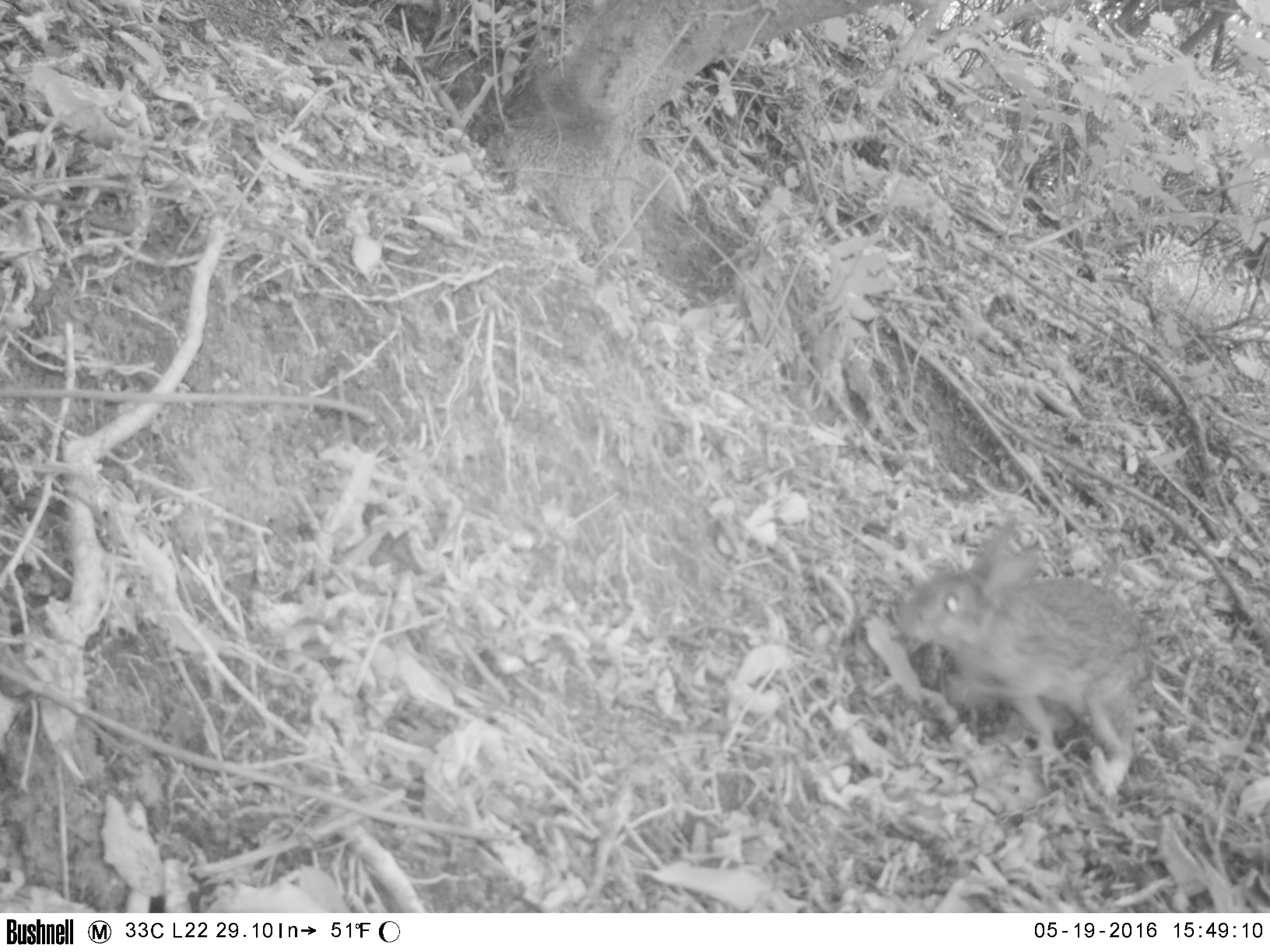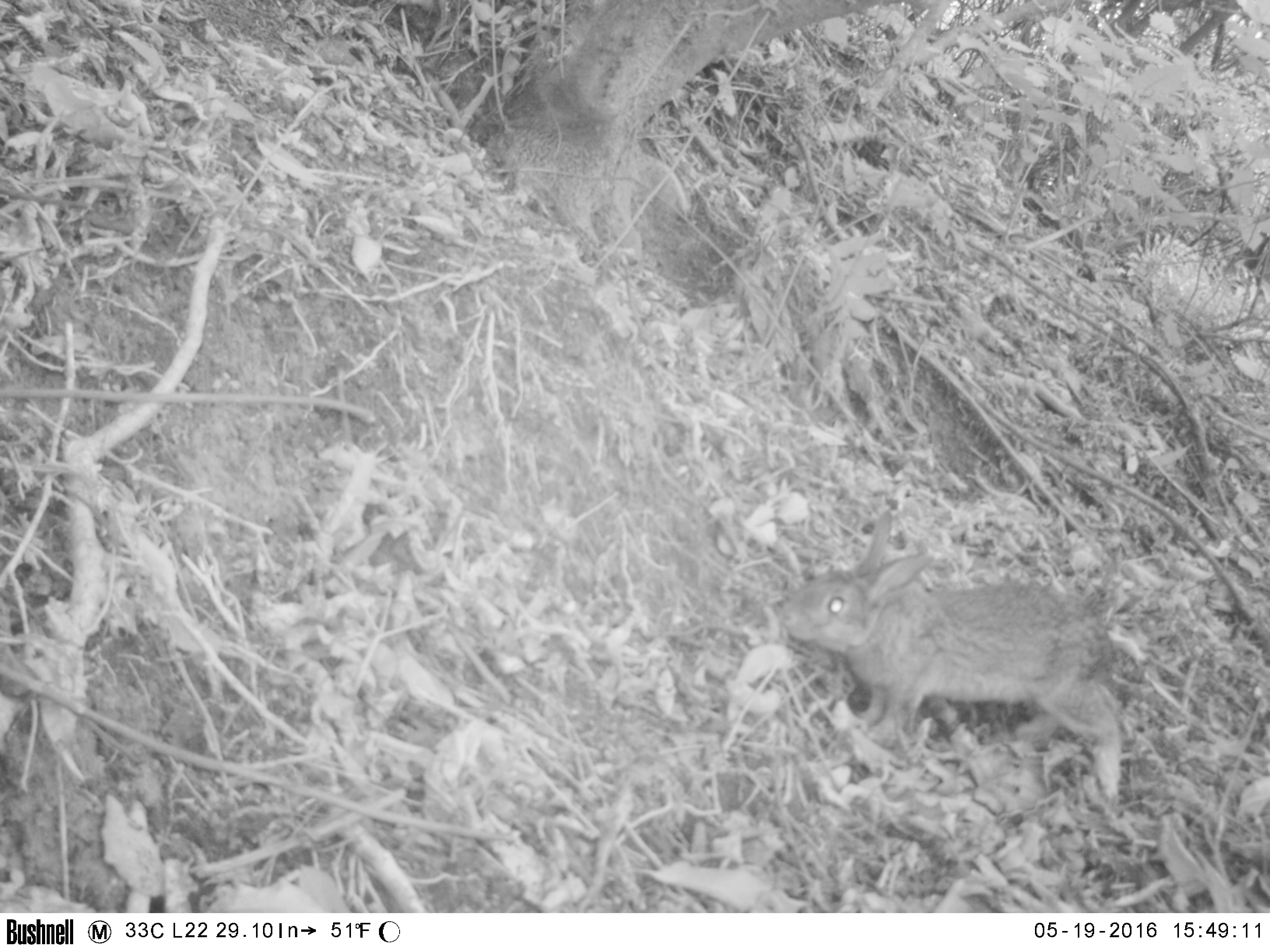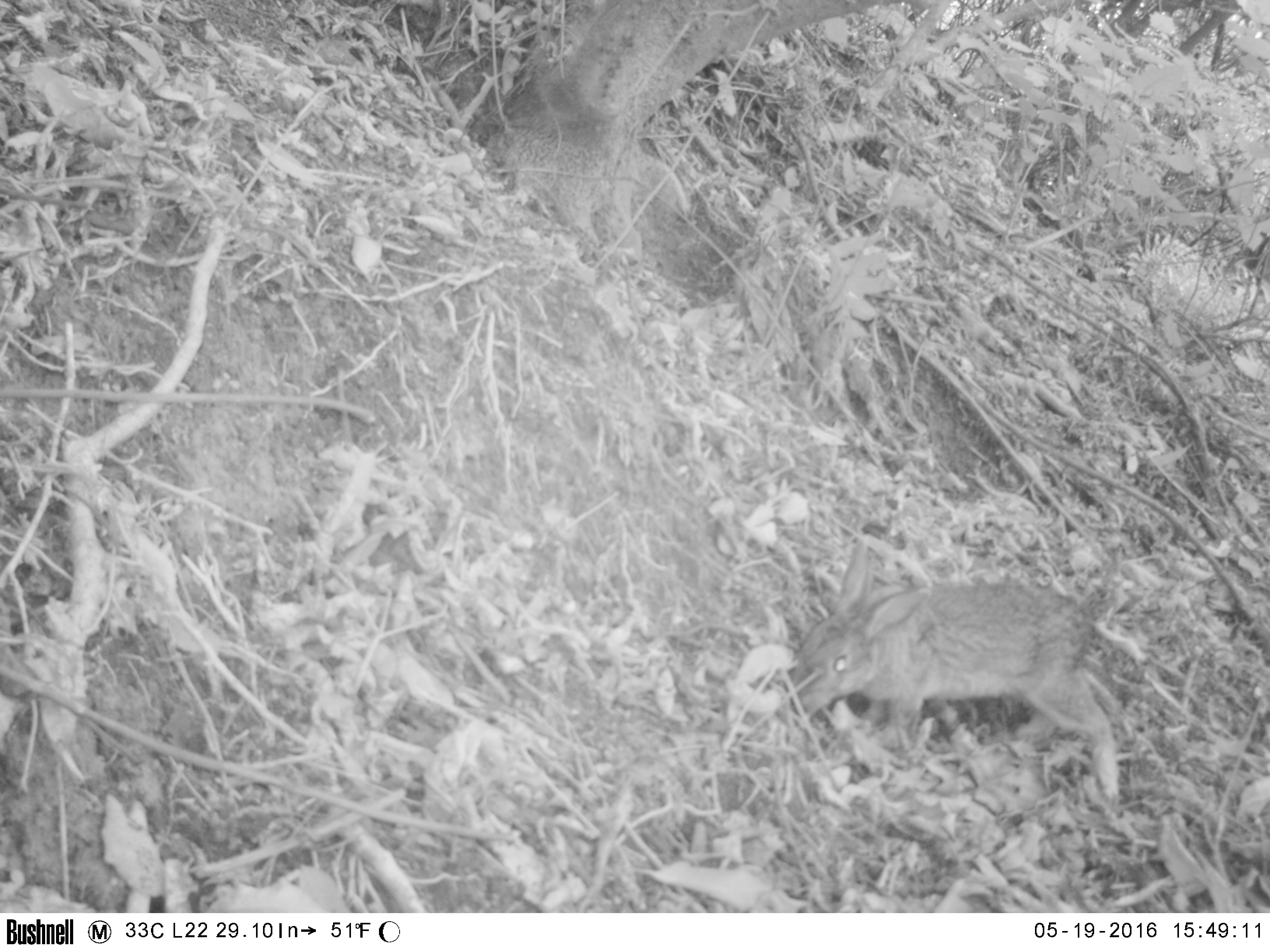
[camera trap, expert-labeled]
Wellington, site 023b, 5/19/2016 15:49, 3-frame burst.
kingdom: Animalia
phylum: Chordata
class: Mammalia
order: Lagomorpha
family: Leporidae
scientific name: Leporidae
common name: rabbit